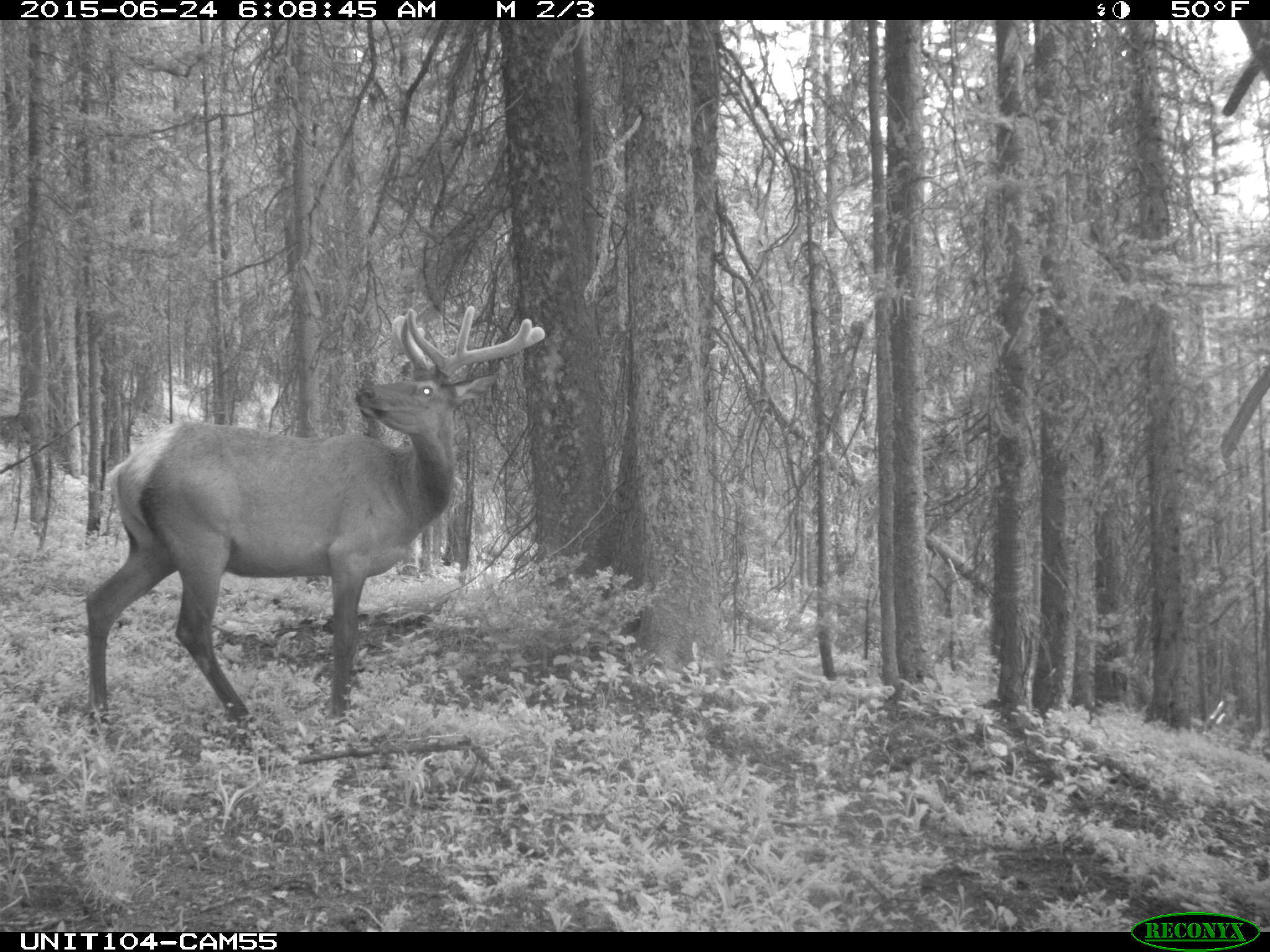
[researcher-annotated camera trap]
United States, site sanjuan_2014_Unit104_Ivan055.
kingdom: Animalia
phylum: Chordata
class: Mammalia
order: Artiodactyla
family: Cervidae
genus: Cervus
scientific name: Cervus elaphus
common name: red deer